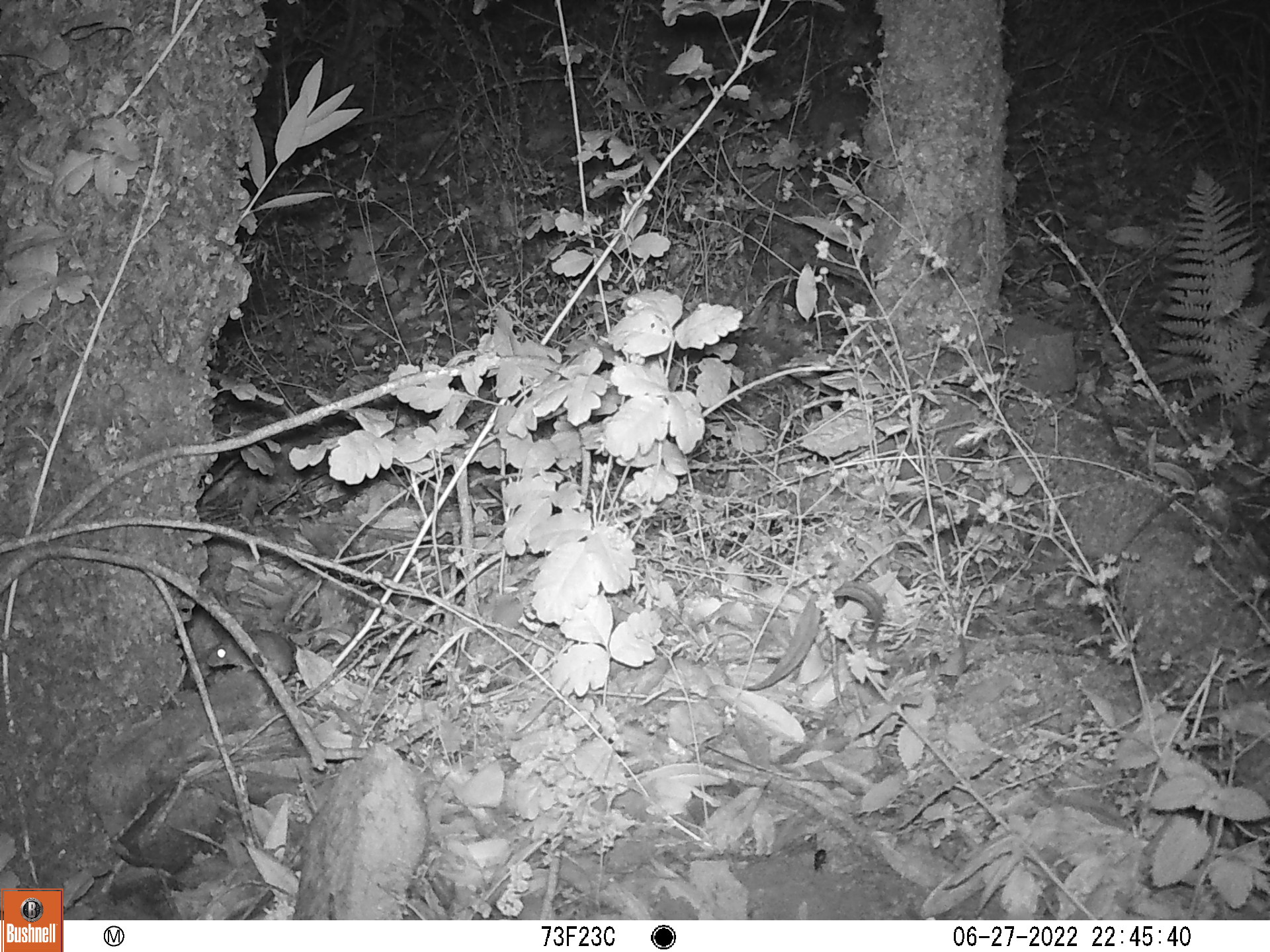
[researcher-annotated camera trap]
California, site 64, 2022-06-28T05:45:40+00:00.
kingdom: Animalia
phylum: Chordata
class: Mammalia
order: Rodentia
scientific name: Rodentia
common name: mouse or rat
Mouse or rat (Rodentia).